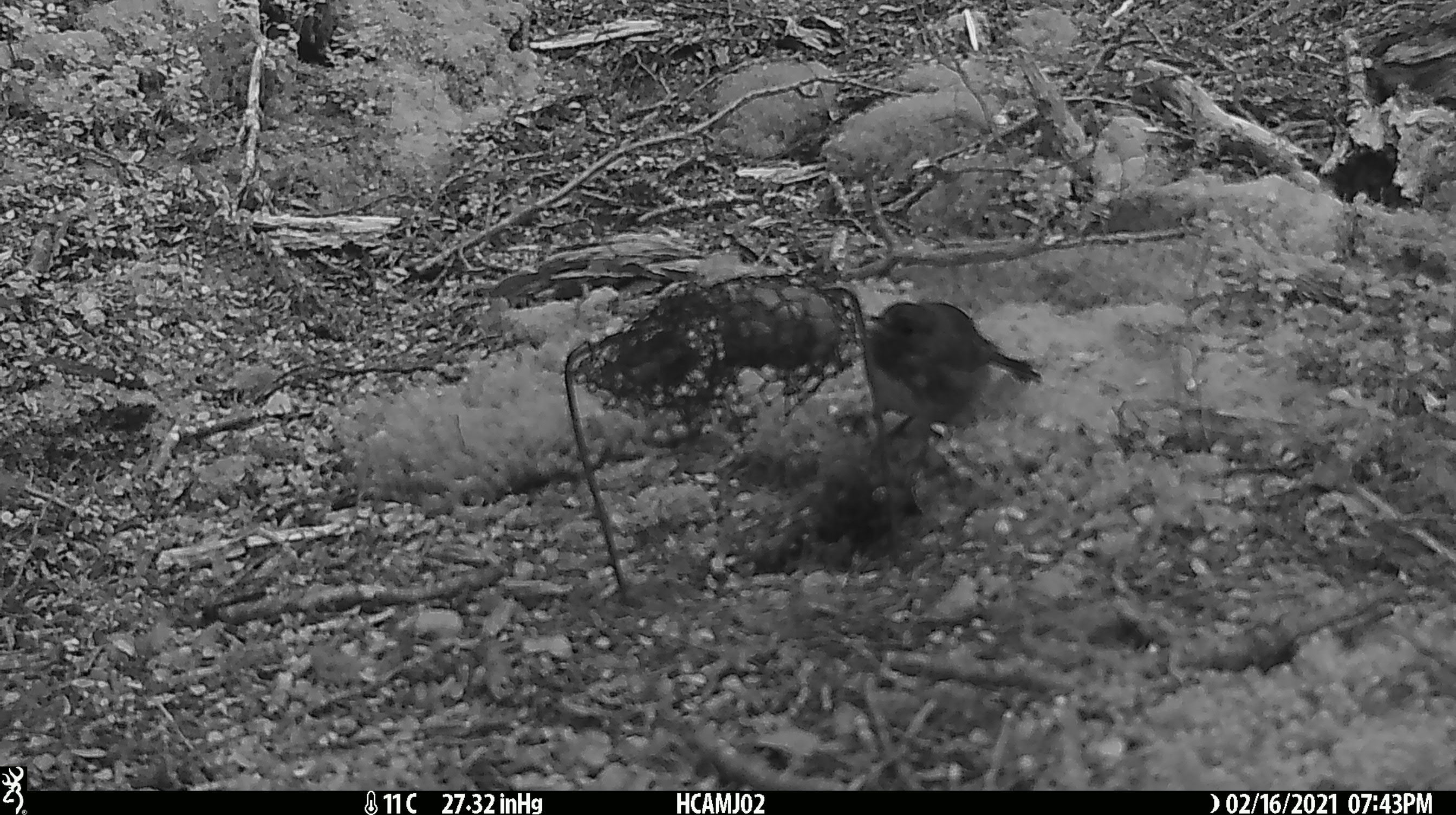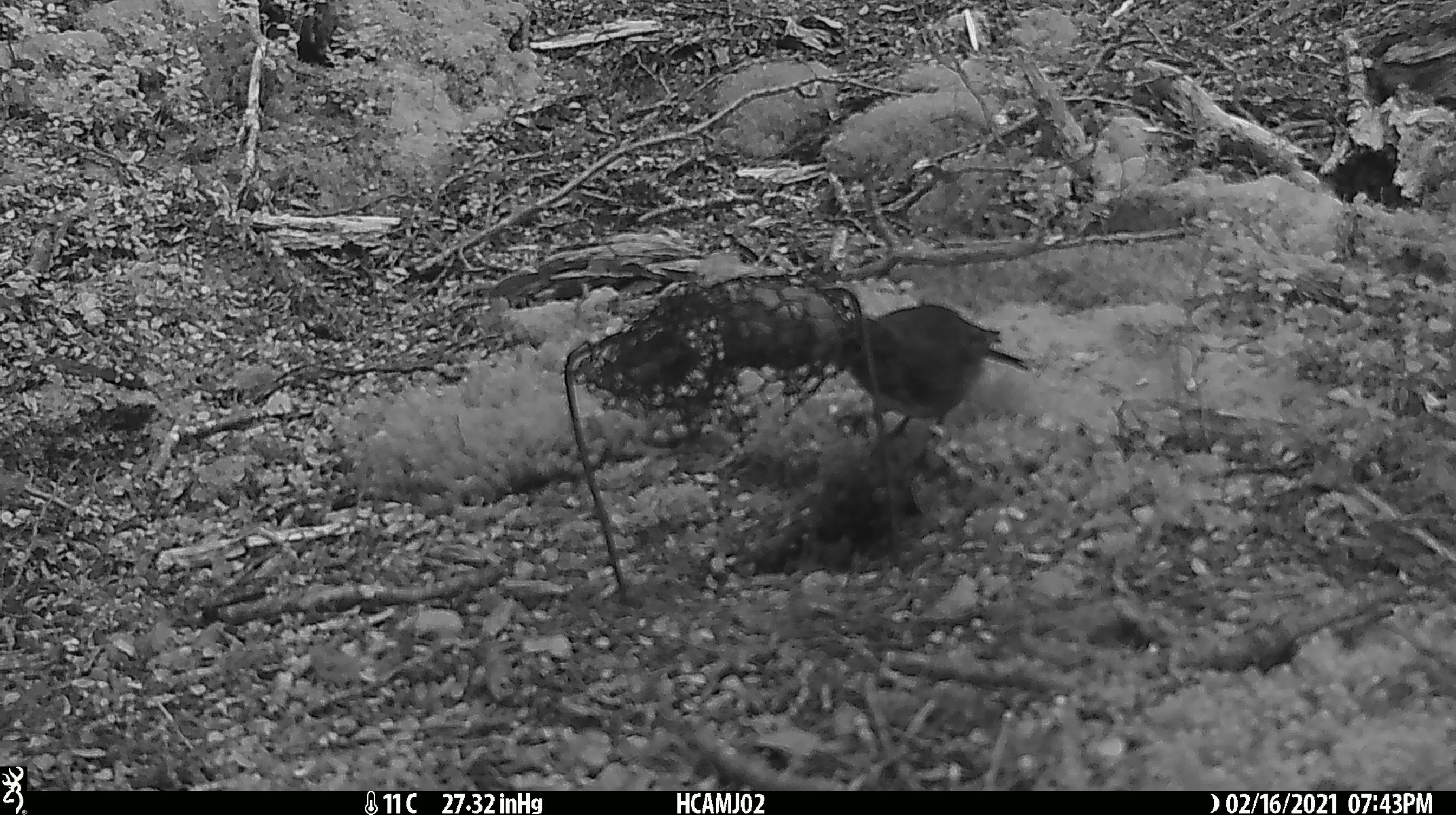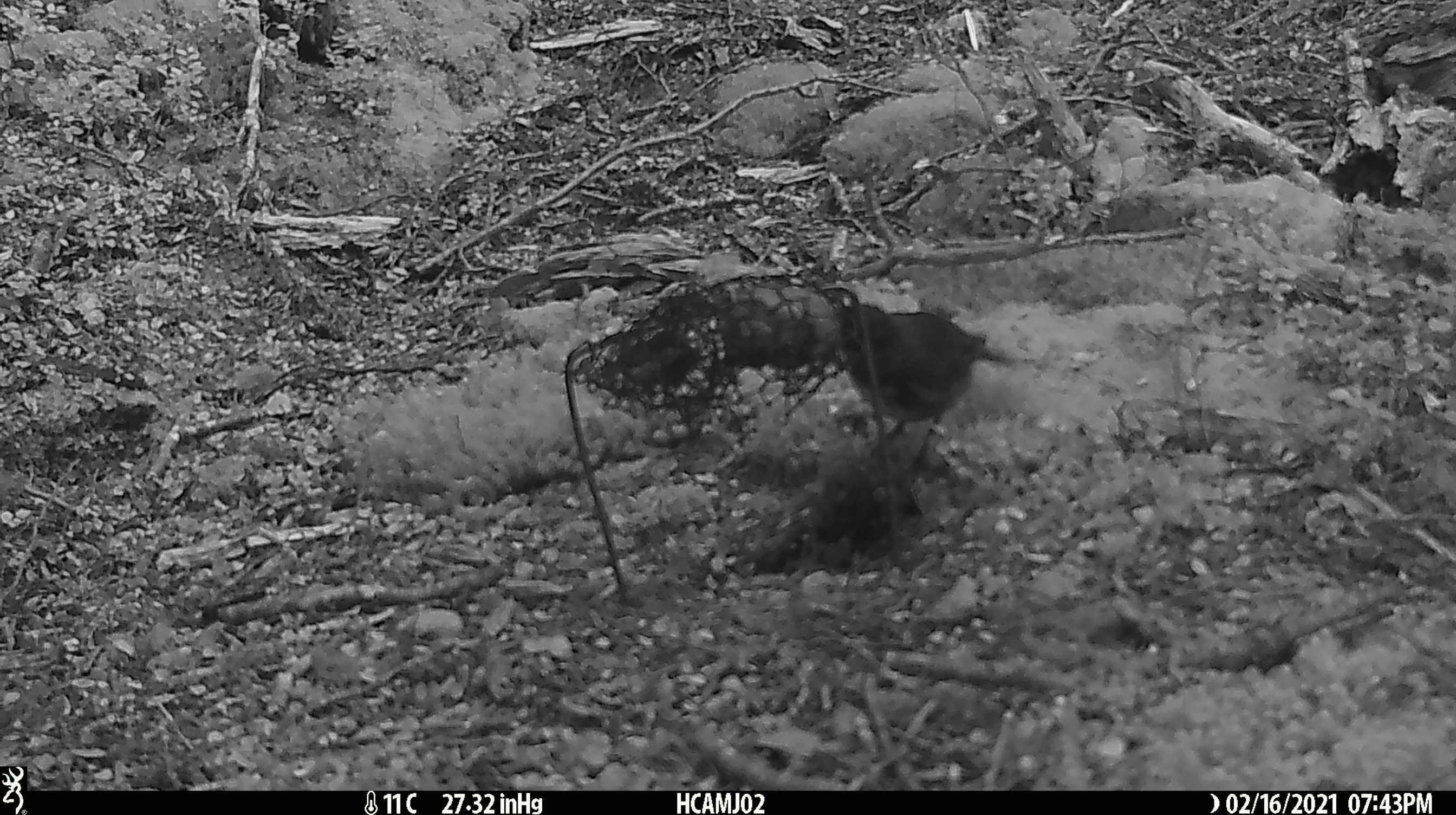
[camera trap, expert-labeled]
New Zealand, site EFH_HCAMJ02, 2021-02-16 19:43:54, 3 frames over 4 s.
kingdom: Animalia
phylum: Chordata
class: Aves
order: Passeriformes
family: Petroicidae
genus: Petroica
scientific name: Petroica australis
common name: new zealand robin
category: robin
Robin (new zealand robin) (Petroica australis).